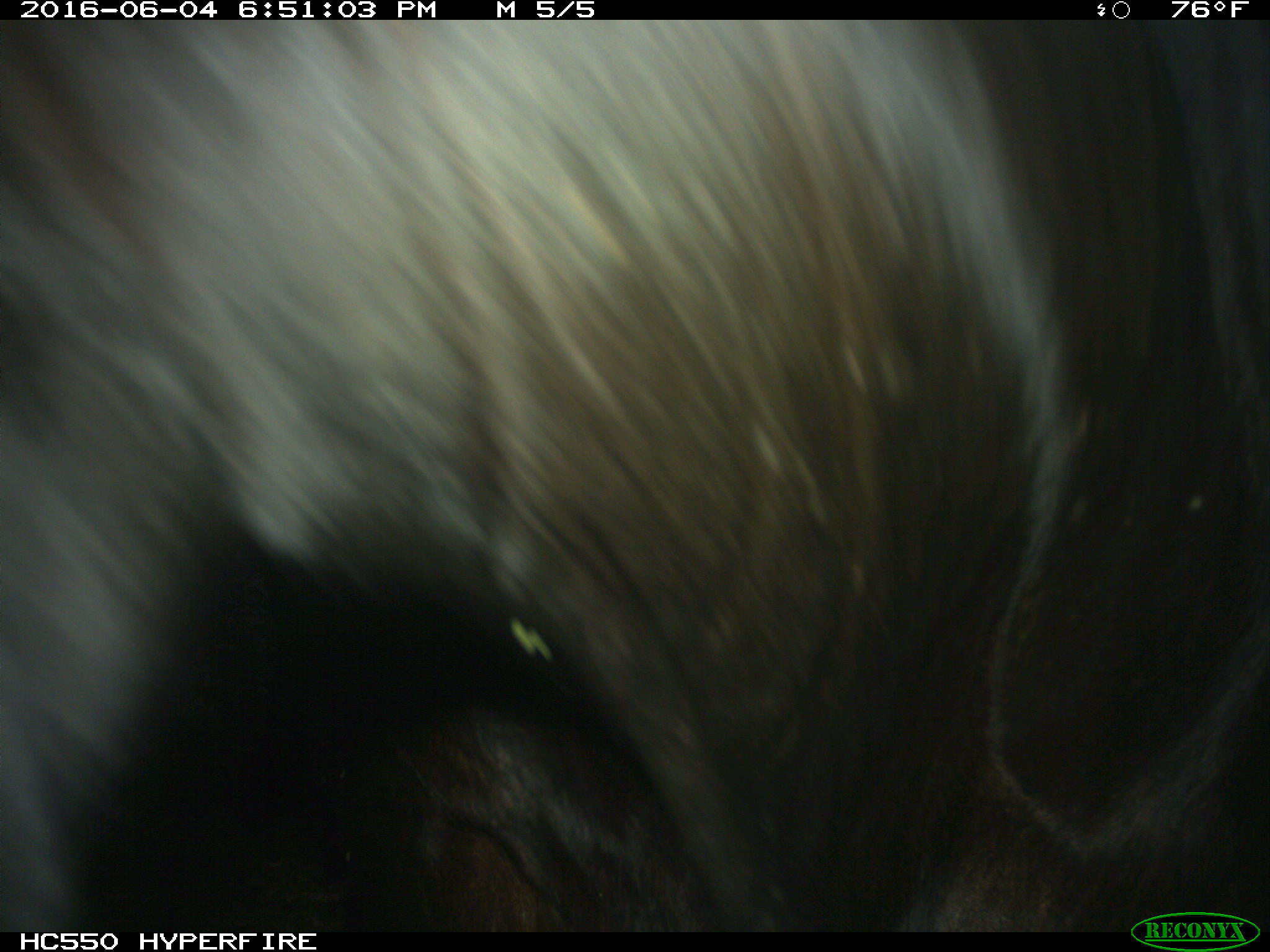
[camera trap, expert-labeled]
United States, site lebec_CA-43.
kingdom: Animalia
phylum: Chordata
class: Mammalia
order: Artiodactyla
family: Bovidae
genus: Bos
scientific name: Bos taurus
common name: domestic cow